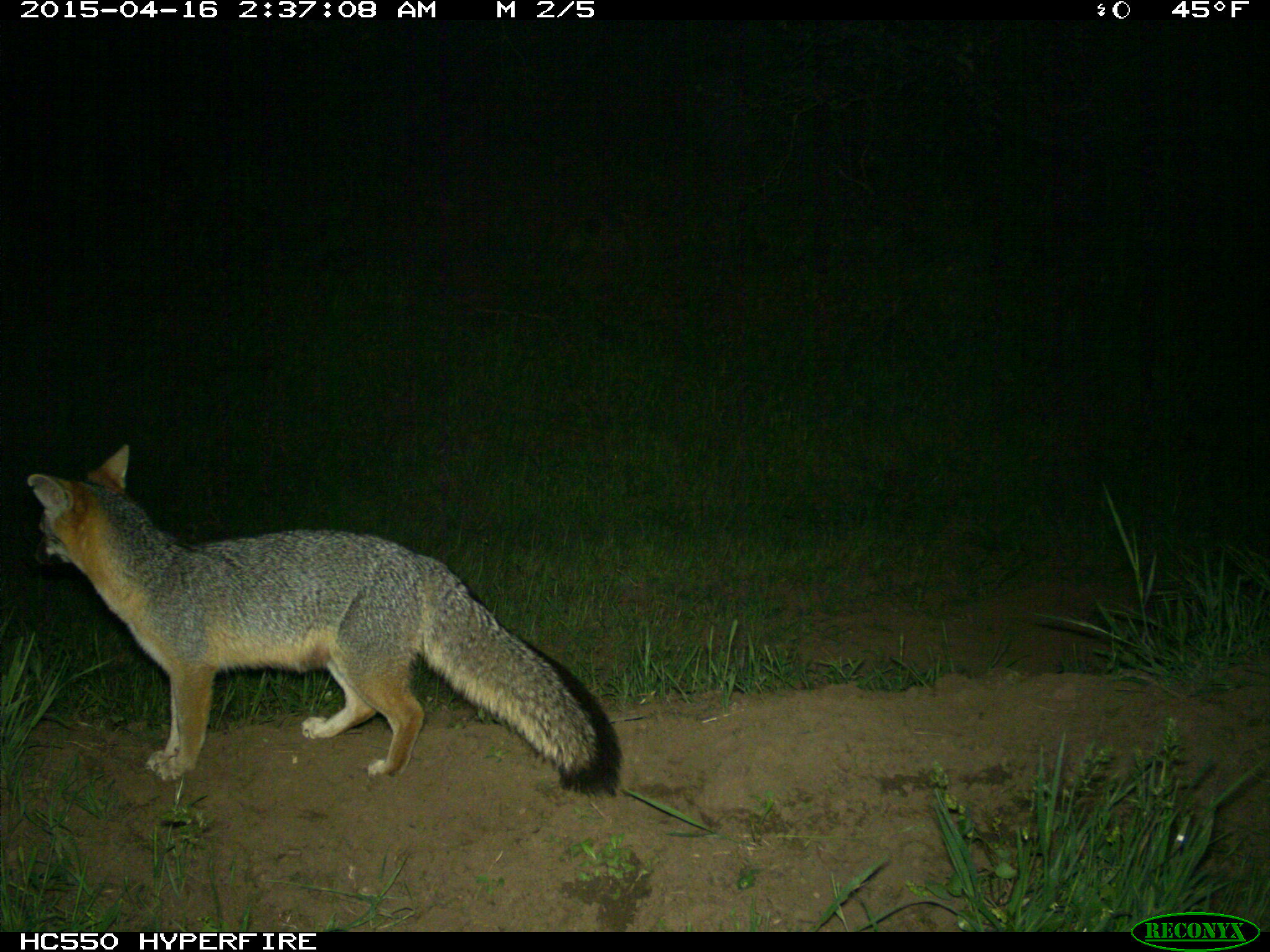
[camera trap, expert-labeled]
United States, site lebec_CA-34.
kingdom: Animalia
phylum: Chordata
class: Mammalia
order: Carnivora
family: Canidae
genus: Urocyon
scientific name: Urocyon cinereoargenteus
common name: gray fox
Urocyon cinereoargenteus (gray fox).